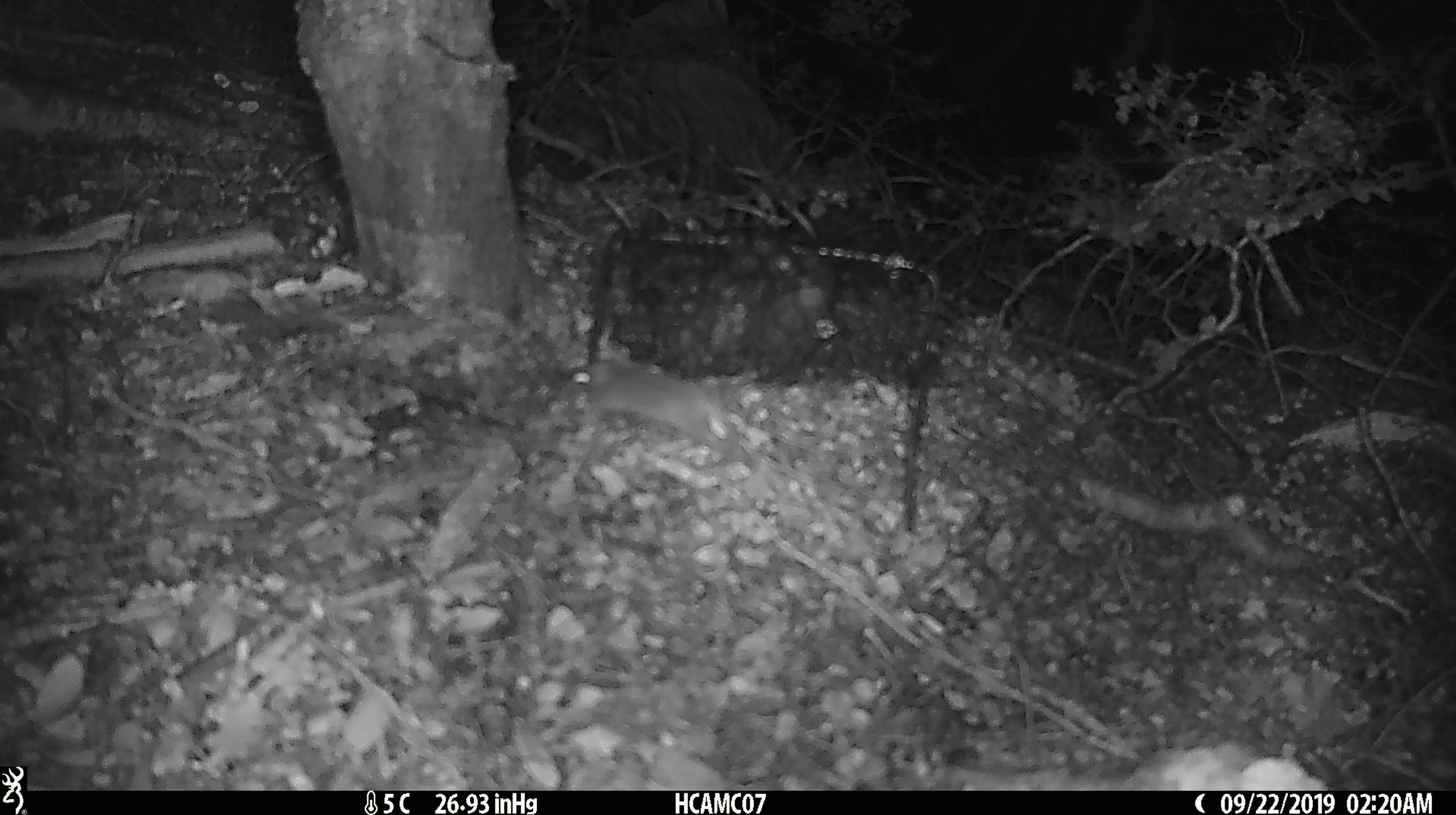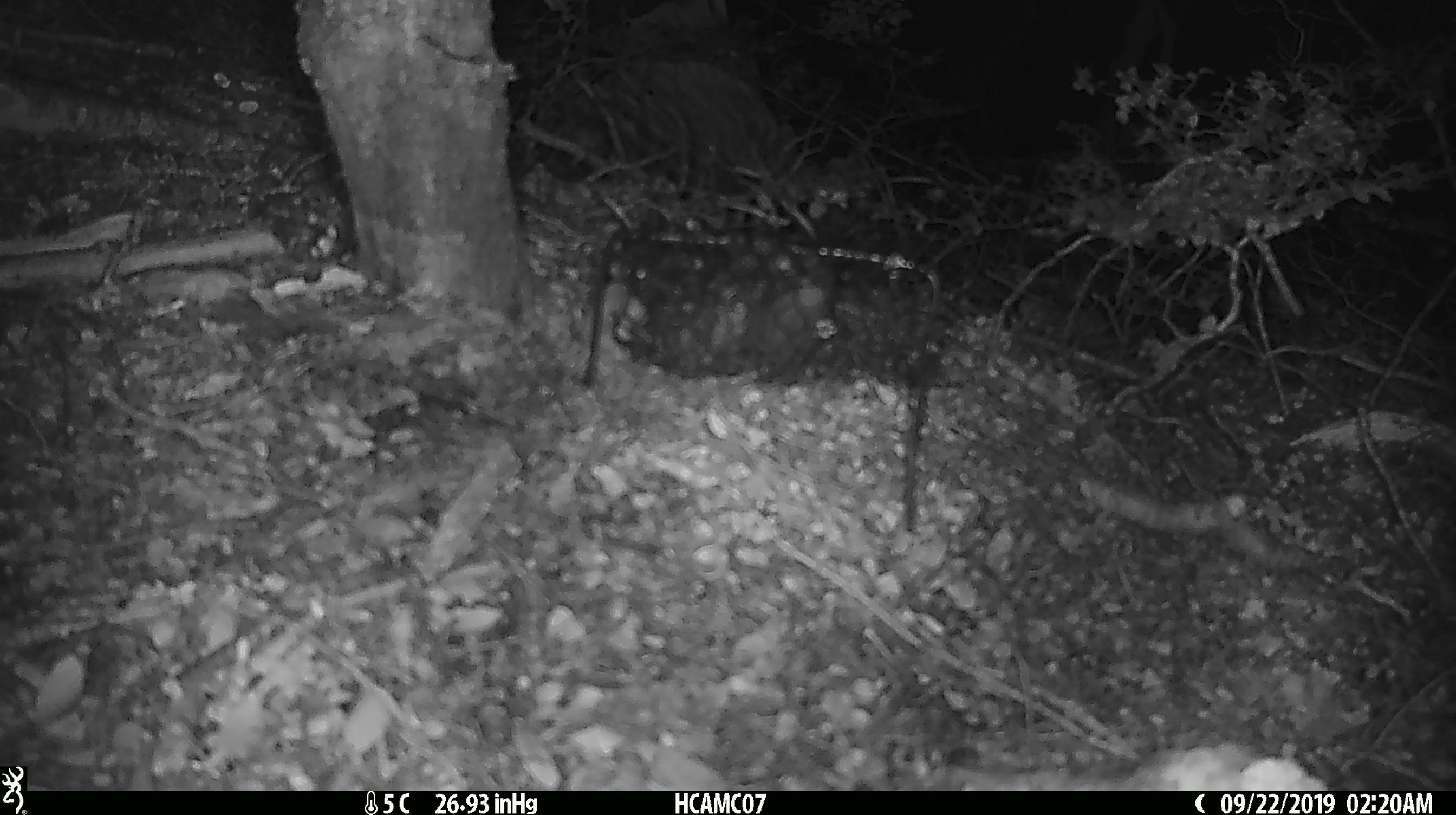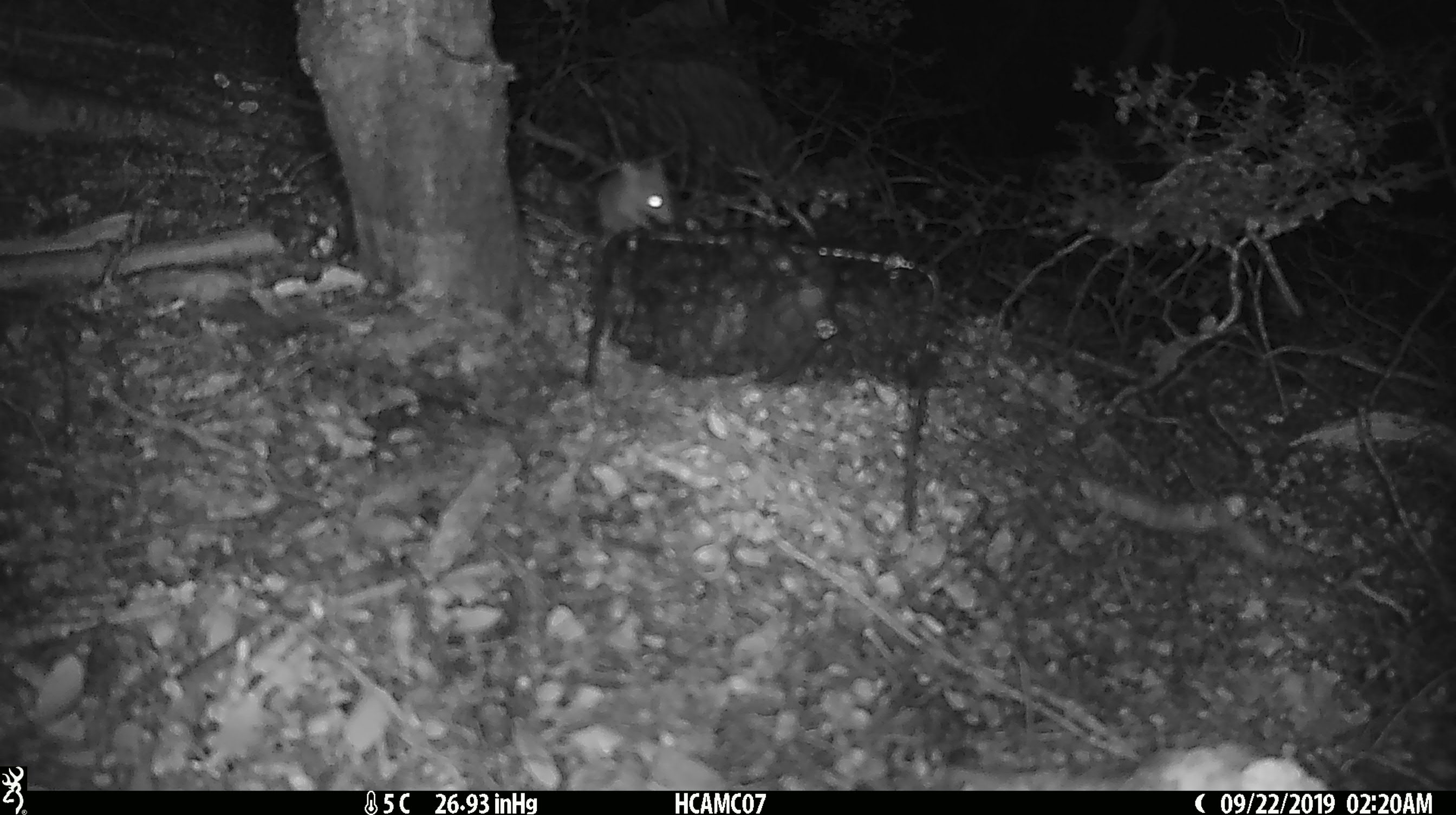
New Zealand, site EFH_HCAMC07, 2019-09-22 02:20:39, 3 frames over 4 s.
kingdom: Animalia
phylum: Chordata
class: Mammalia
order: Rodentia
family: Muridae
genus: Mus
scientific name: Mus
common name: mouse